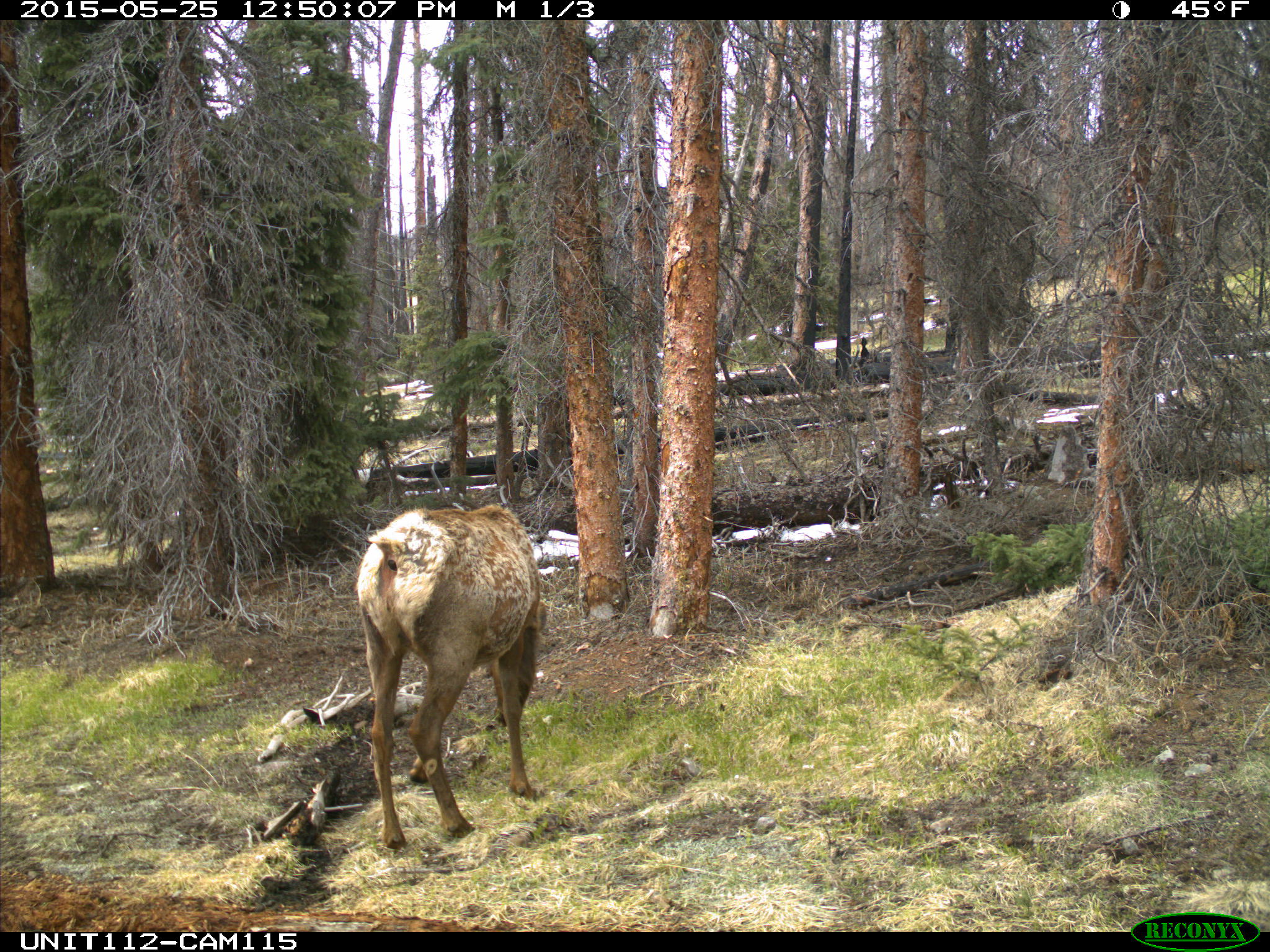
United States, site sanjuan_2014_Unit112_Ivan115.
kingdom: Animalia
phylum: Chordata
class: Mammalia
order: Artiodactyla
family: Cervidae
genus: Cervus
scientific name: Cervus elaphus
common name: red deer